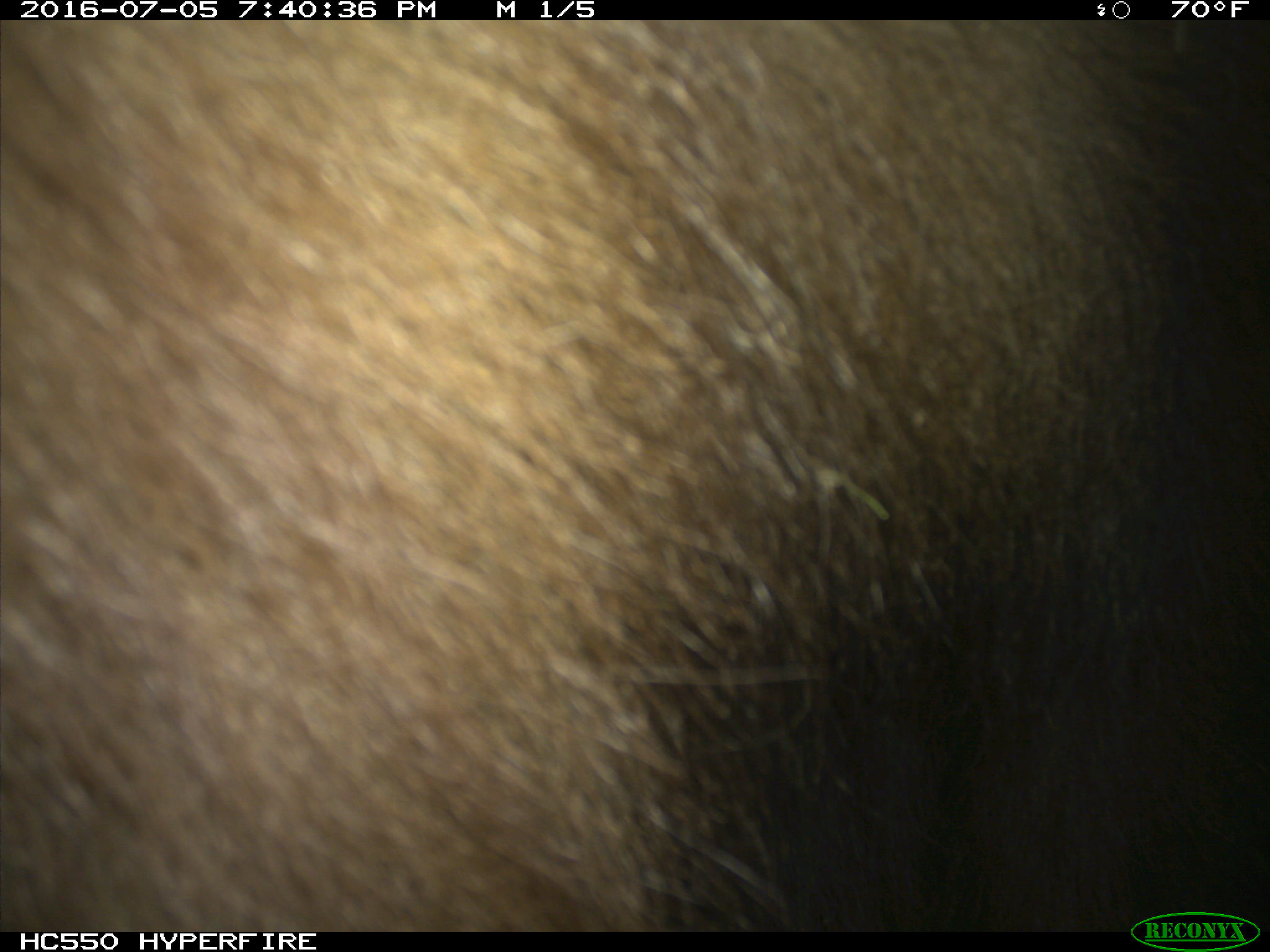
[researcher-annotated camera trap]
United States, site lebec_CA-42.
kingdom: Animalia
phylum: Chordata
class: Mammalia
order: Carnivora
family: Ursidae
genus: Ursus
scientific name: Ursus americanus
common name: american black bear